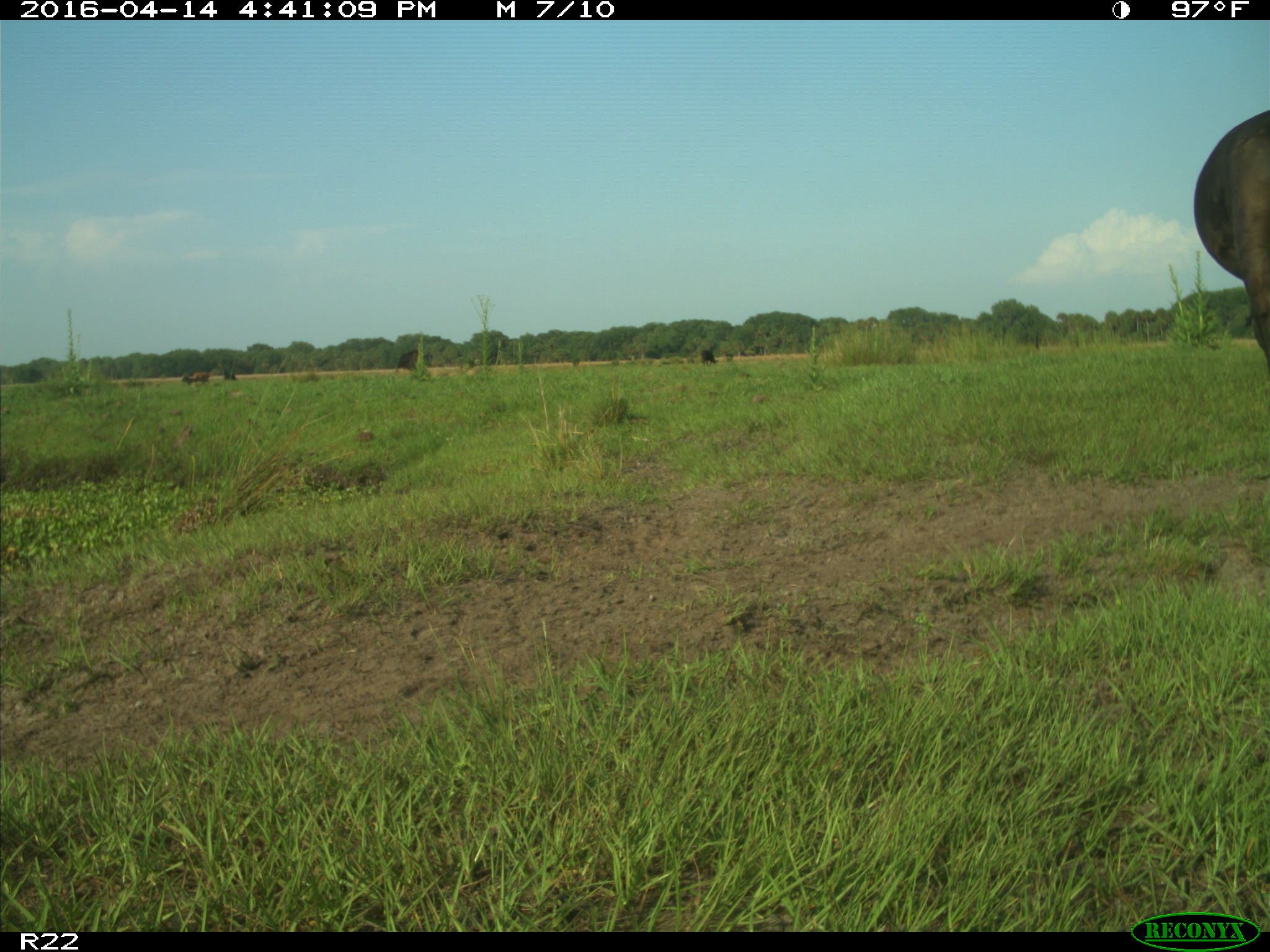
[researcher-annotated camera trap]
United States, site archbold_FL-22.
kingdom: Animalia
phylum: Chordata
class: Mammalia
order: Artiodactyla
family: Bovidae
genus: Bos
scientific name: Bos taurus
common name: domestic cow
Bos taurus (domestic cow).